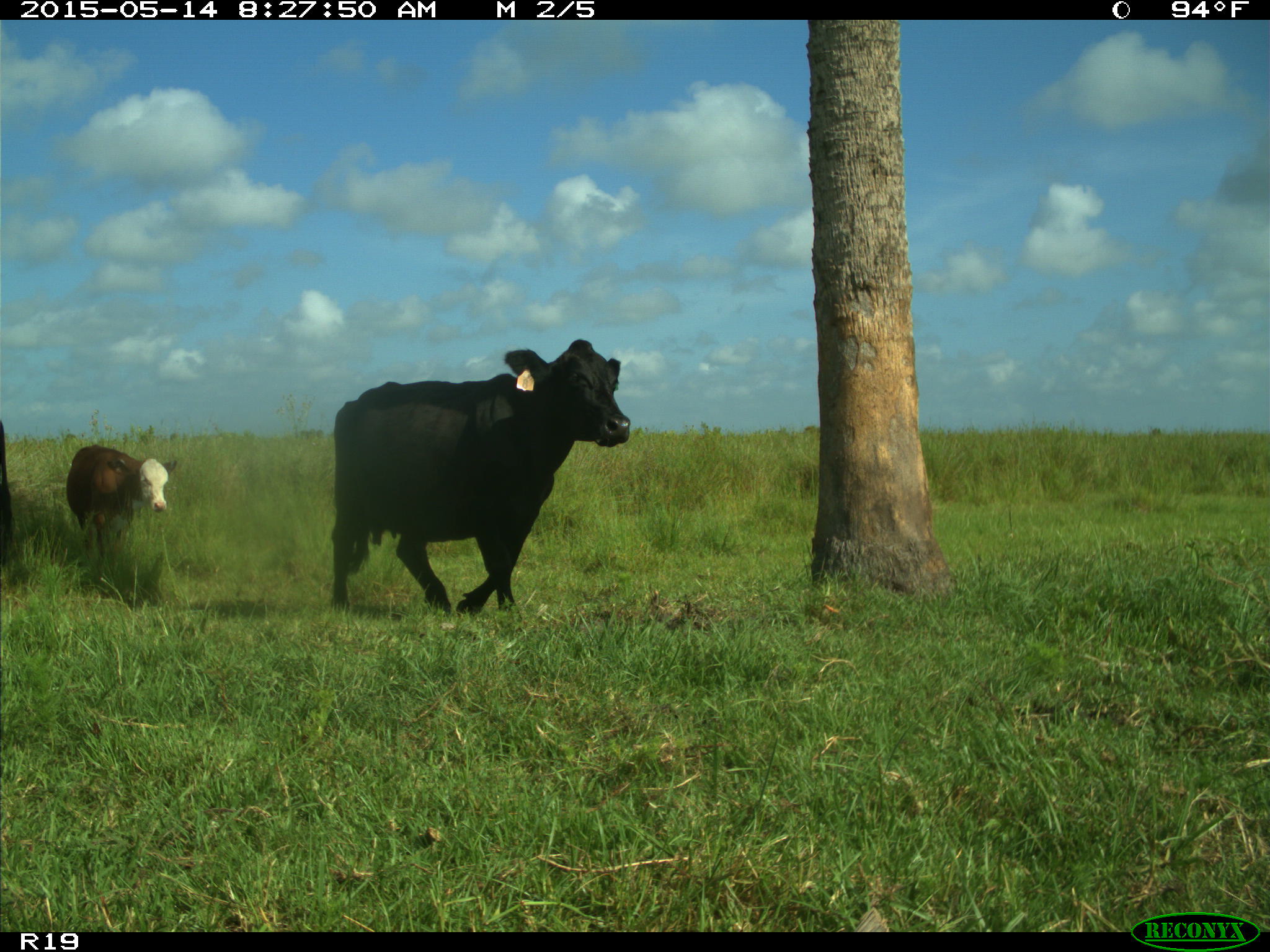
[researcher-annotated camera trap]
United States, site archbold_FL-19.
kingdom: Animalia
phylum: Chordata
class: Mammalia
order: Artiodactyla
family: Bovidae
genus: Bos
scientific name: Bos taurus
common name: domestic cow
Bos taurus (domestic cow).